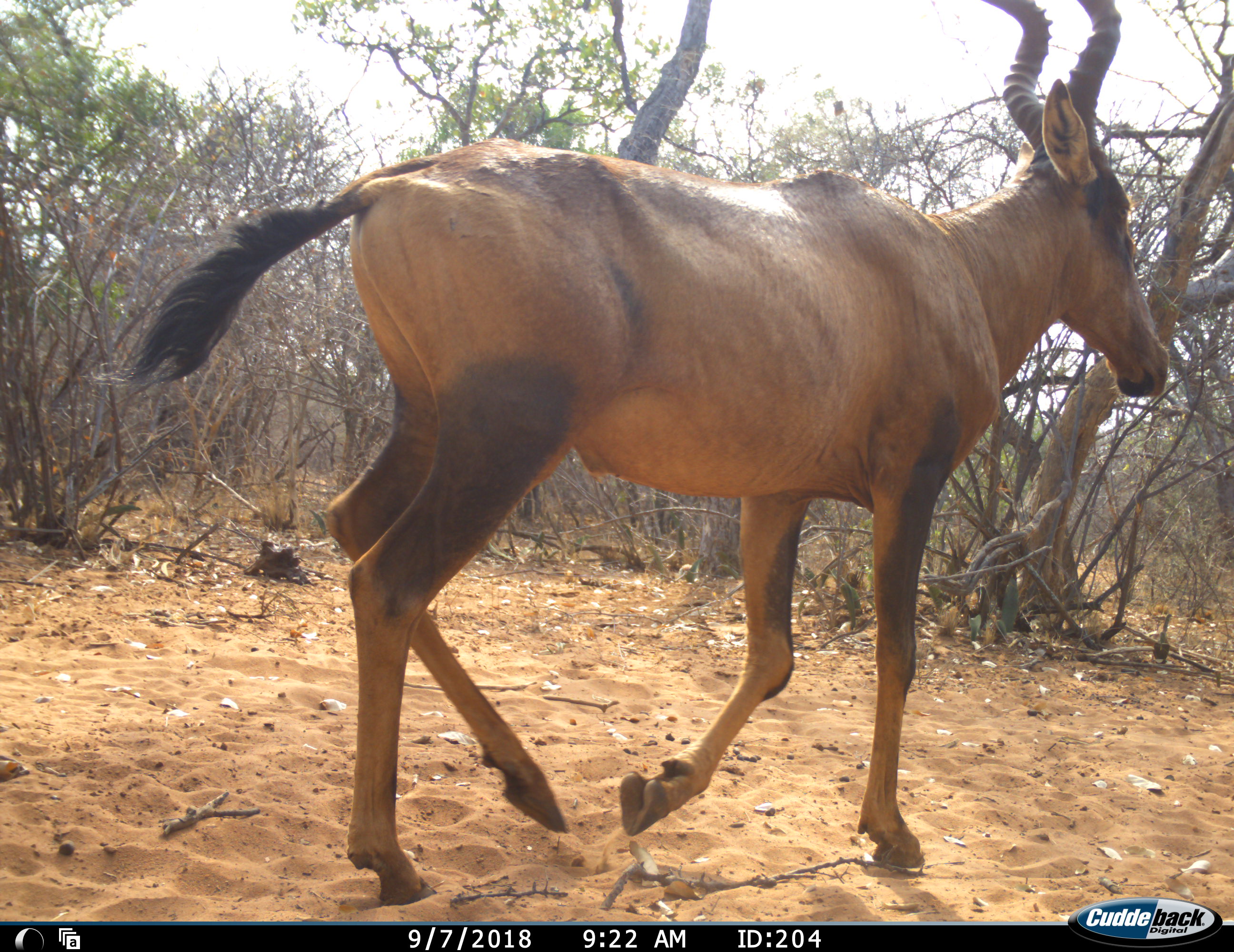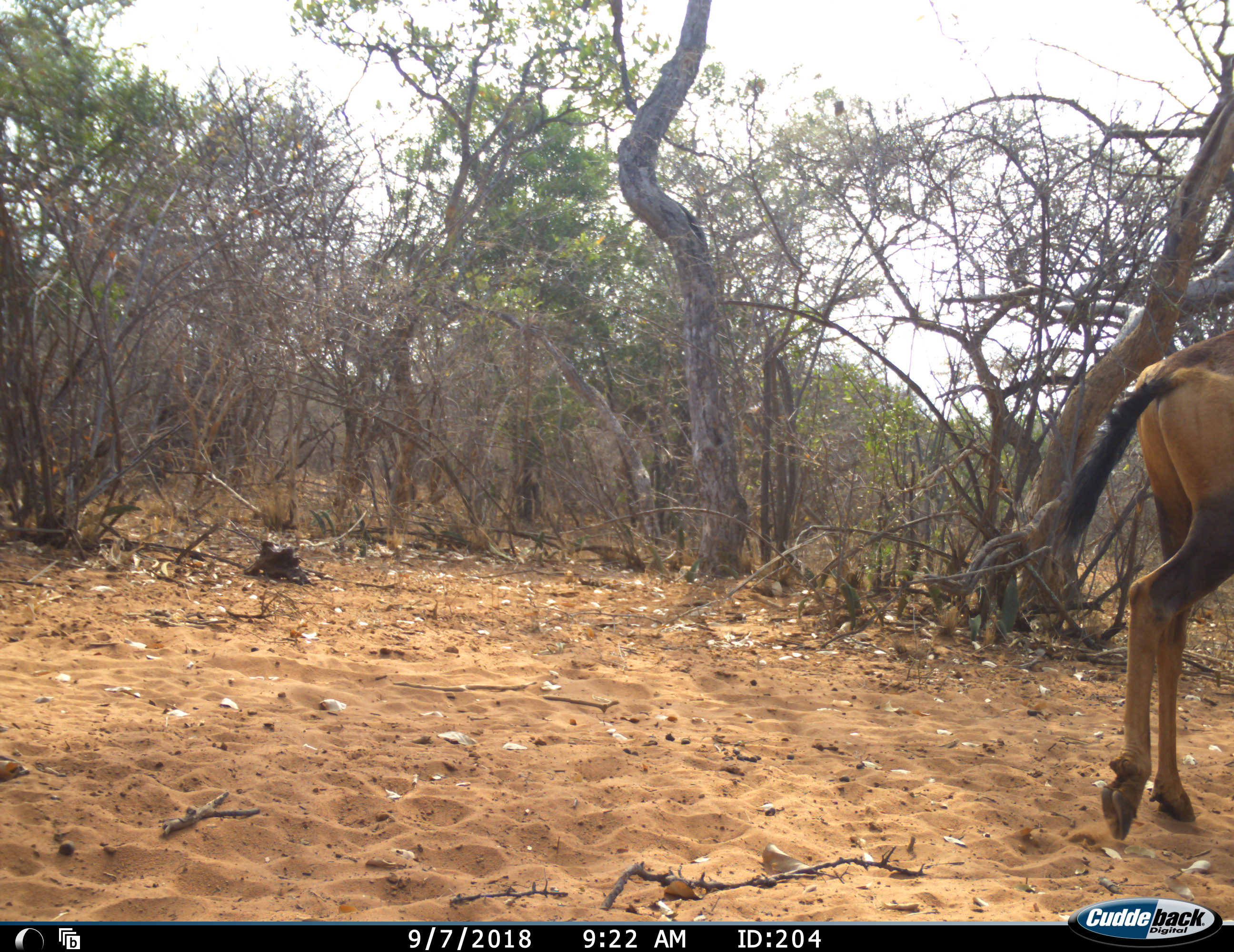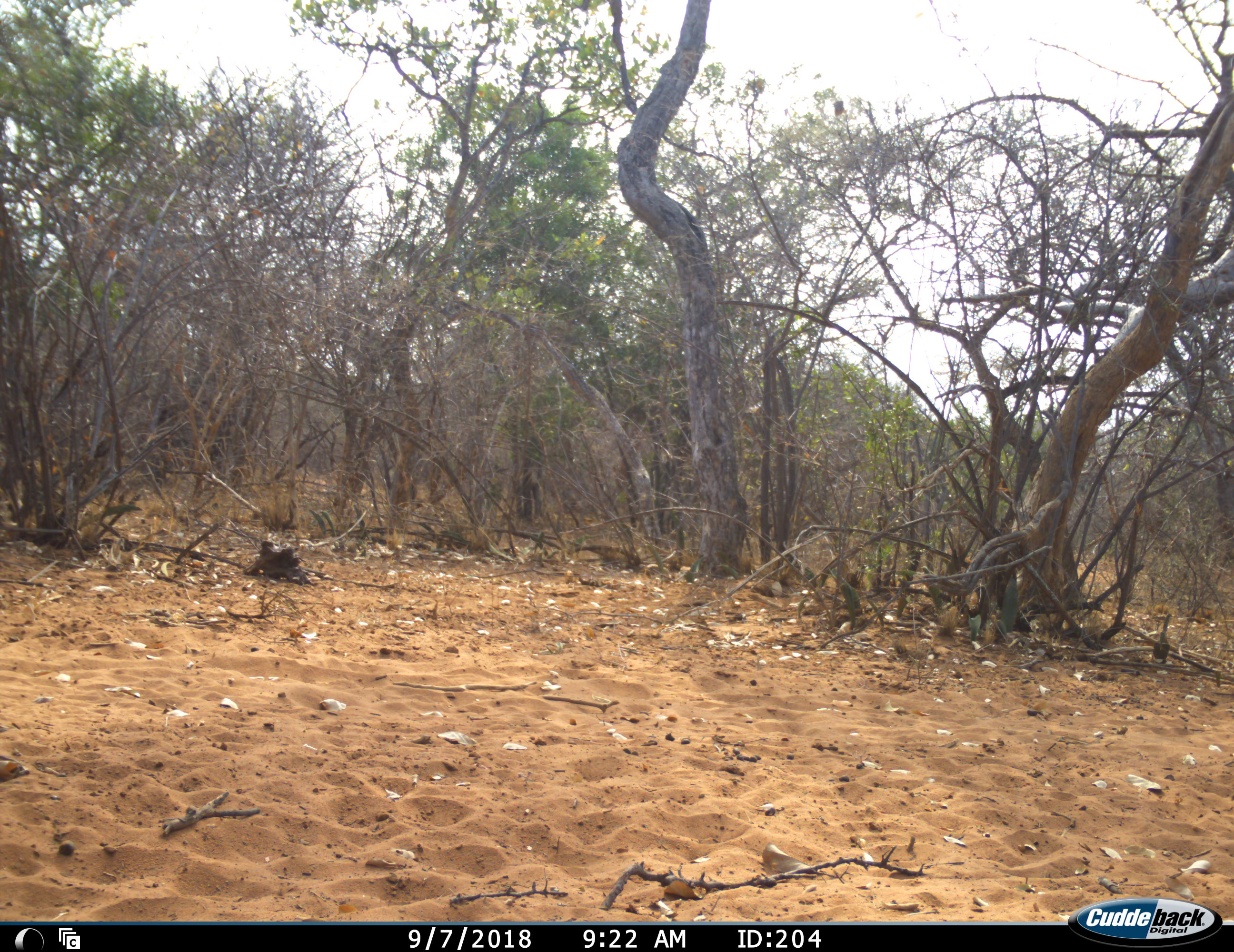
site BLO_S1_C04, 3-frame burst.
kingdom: Animalia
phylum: Chordata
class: Mammalia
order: Artiodactyla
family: Bovidae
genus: Alcelaphus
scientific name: Alcelaphus buselaphus caama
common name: red hartebeest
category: hartebeestred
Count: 1.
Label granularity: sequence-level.